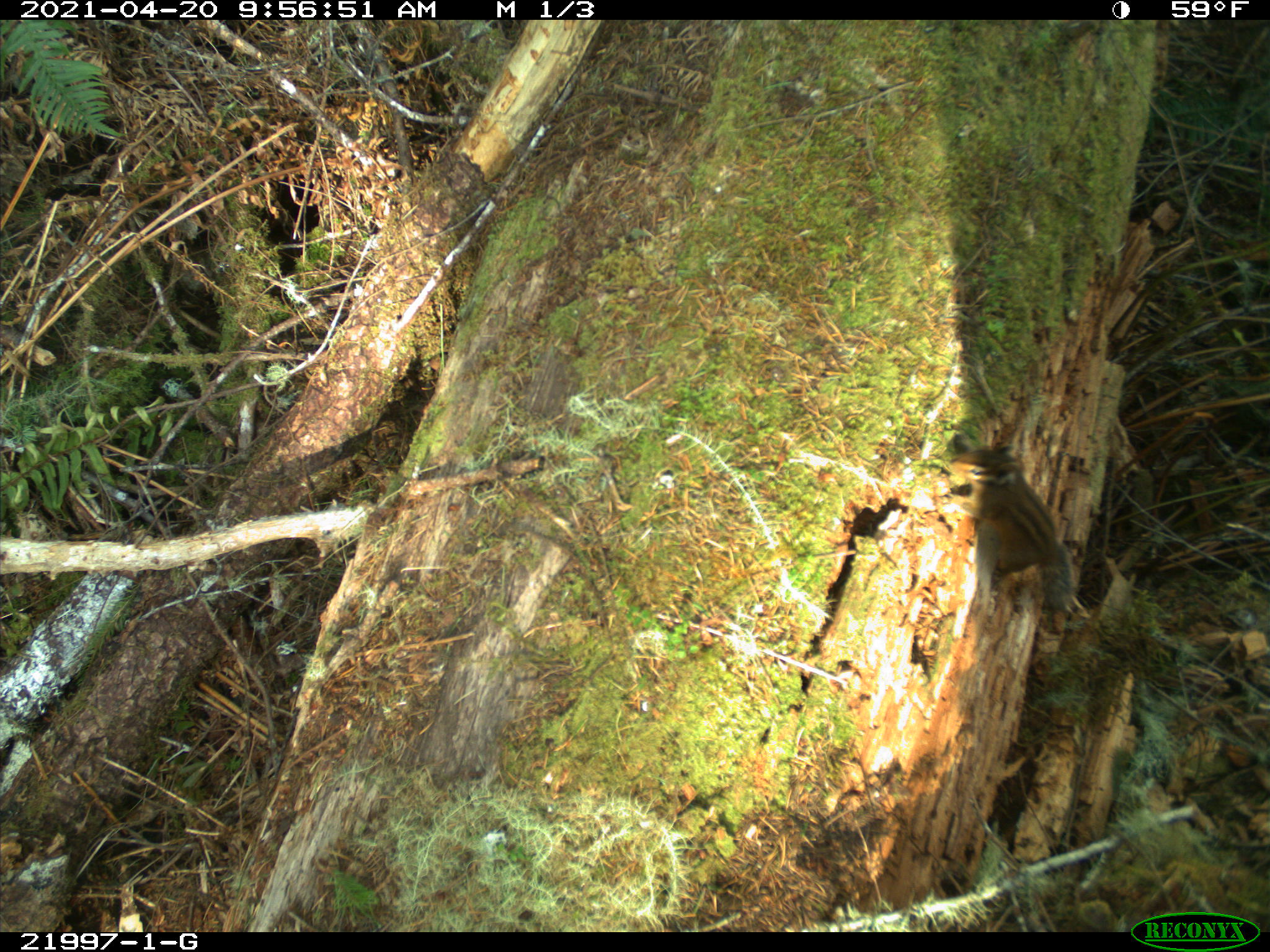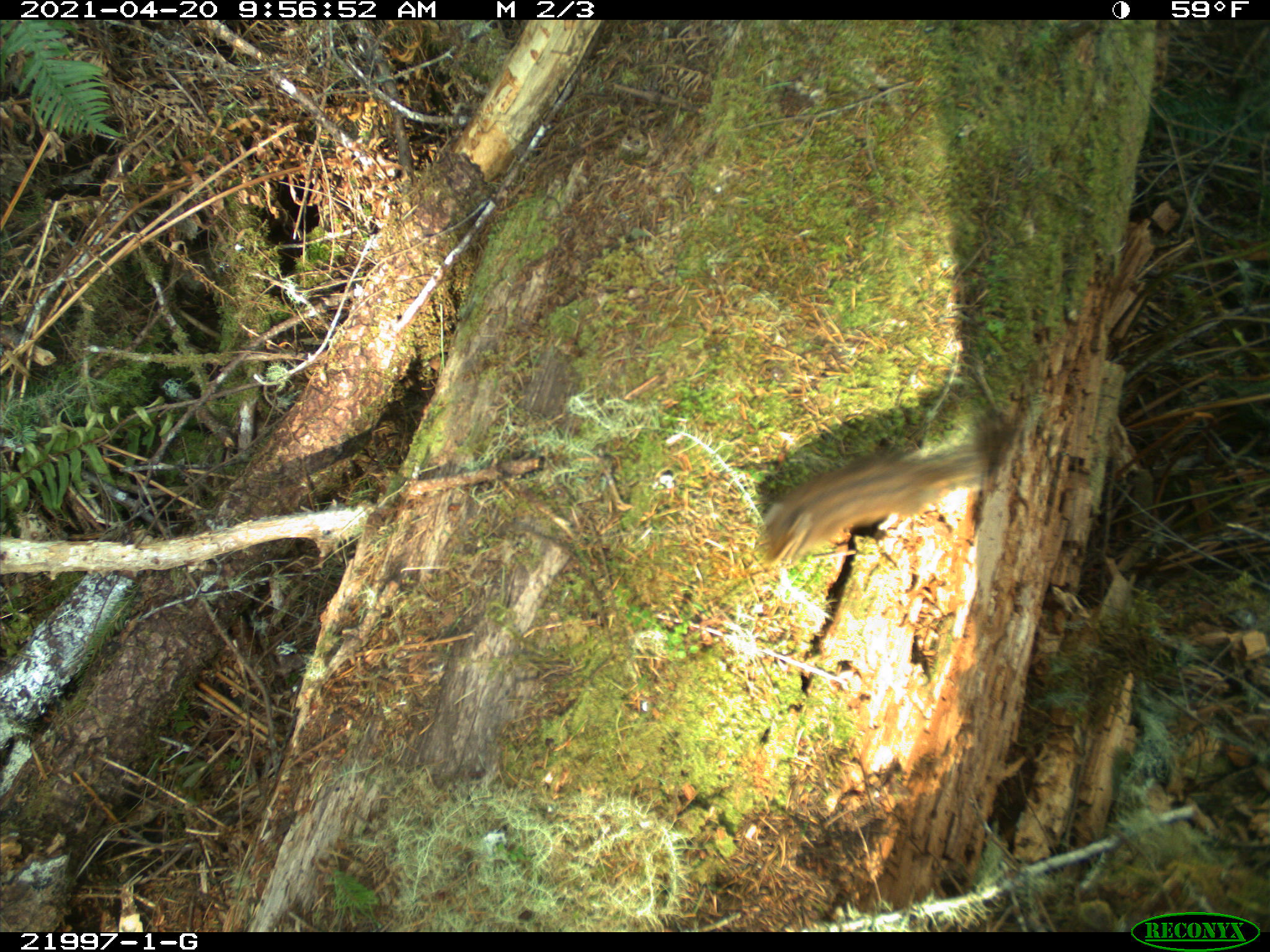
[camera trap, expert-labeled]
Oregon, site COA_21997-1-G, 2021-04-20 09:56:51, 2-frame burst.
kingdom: Animalia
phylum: Chordata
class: Mammalia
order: Rodentia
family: Sciuridae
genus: Neotamias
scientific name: Neotamias townsendii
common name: townsend's chipmunk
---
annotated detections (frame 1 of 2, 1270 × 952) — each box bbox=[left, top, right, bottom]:
townsend's chipmunk: bbox=[915, 412, 1112, 635]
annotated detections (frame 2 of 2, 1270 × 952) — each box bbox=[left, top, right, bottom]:
townsend's chipmunk: bbox=[740, 377, 1038, 605]